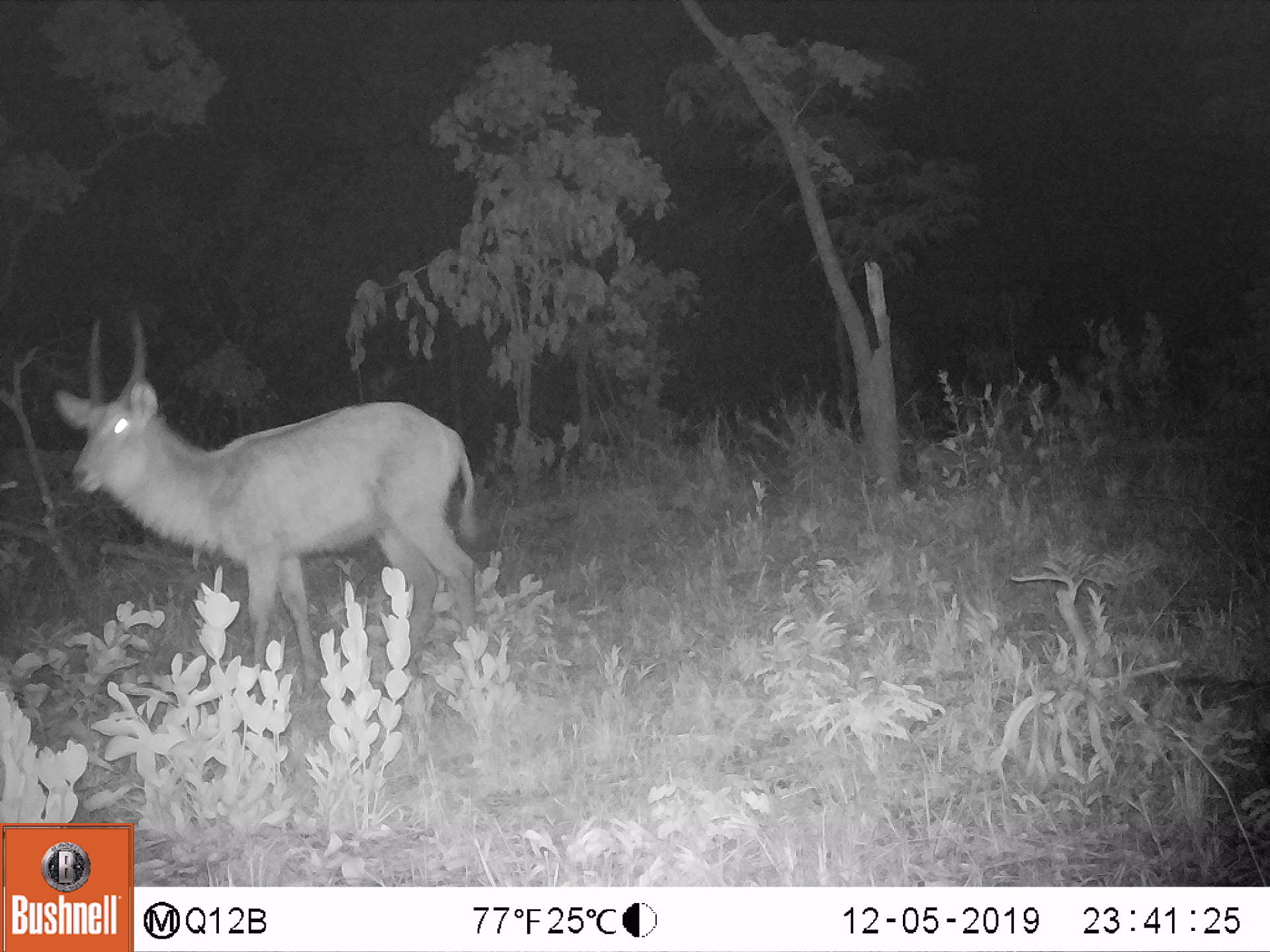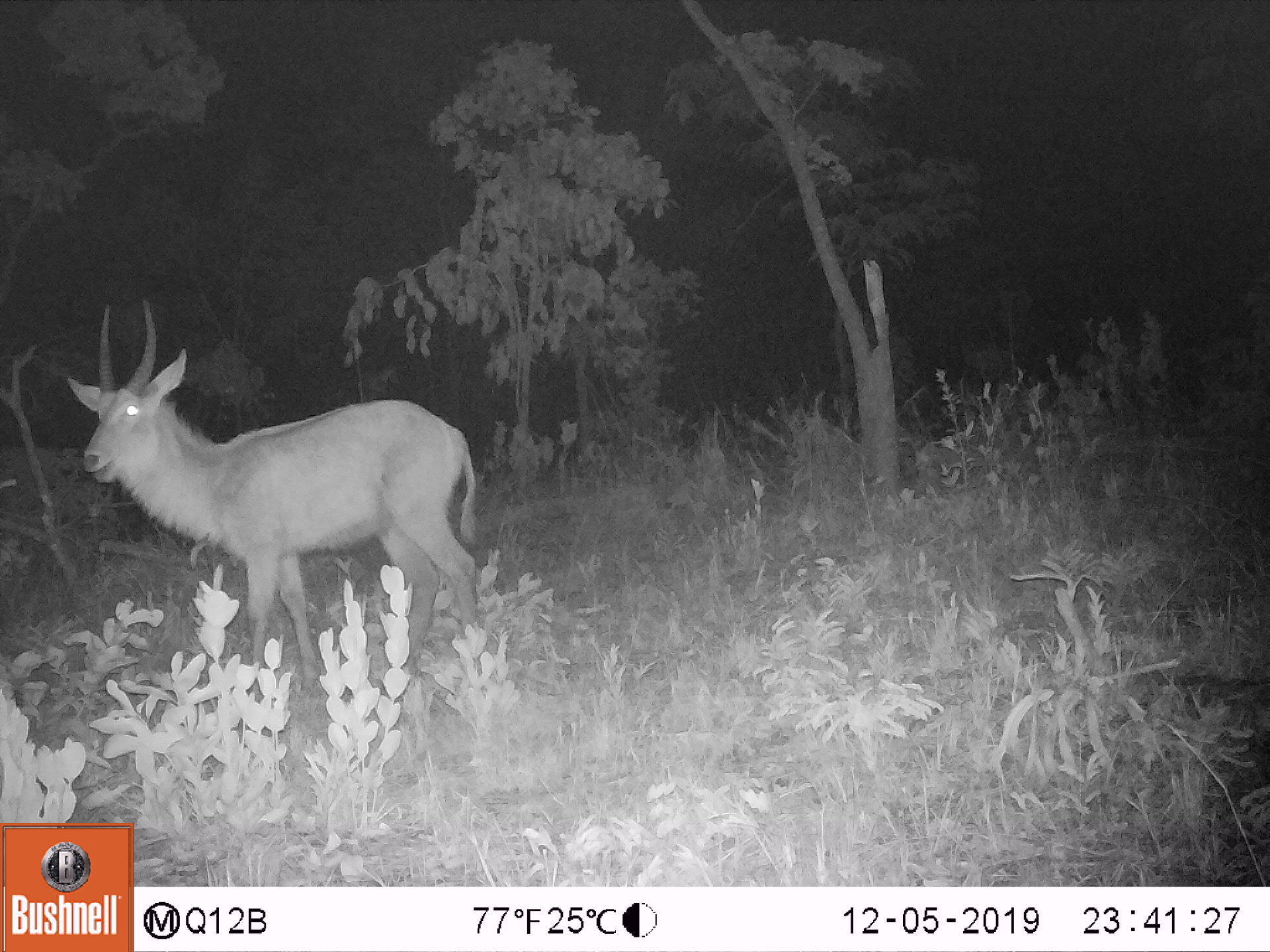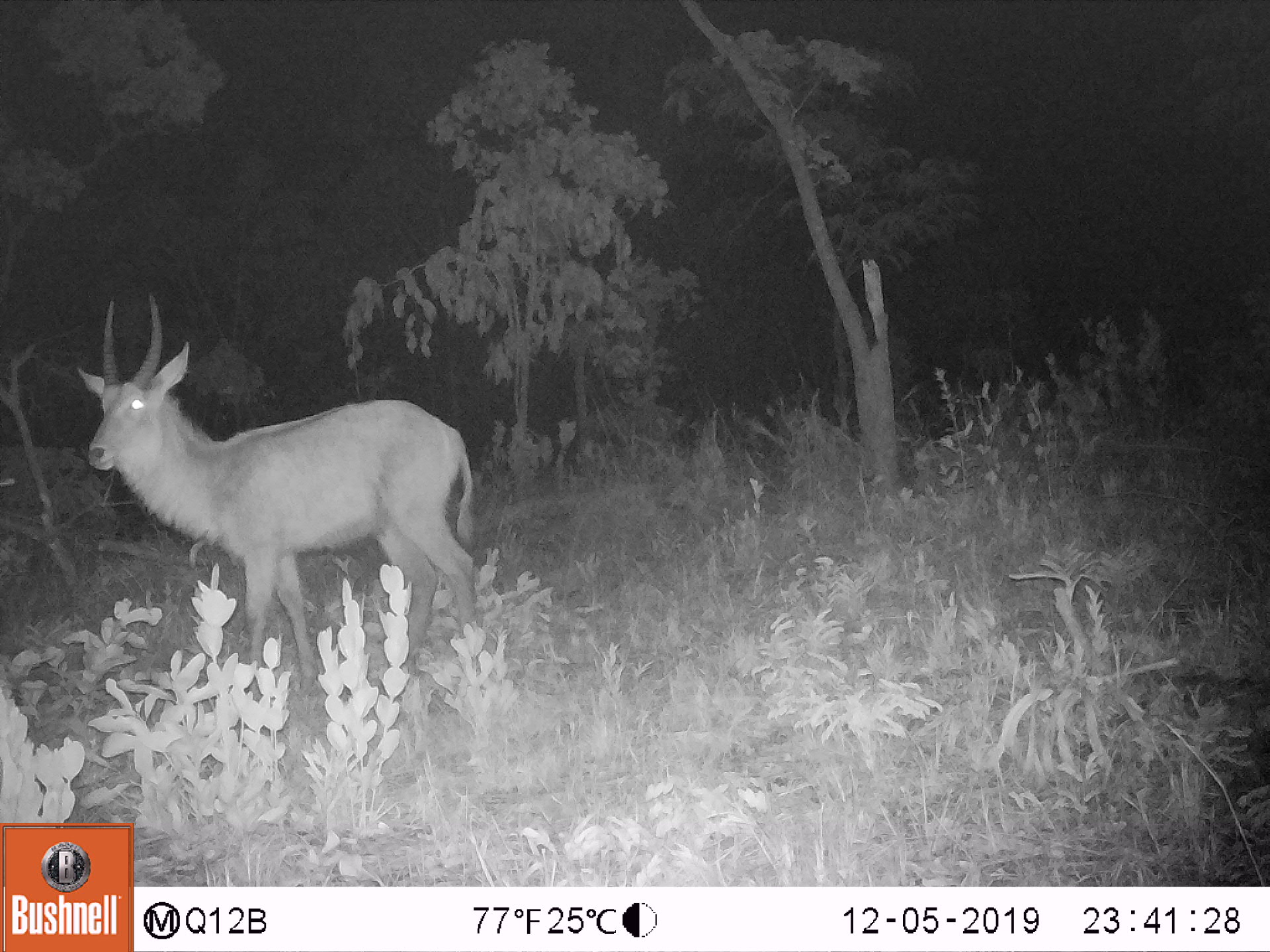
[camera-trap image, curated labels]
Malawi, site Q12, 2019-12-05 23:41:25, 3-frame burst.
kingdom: Animalia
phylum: Chordata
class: Mammalia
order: Artiodactyla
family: Bovidae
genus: Kobus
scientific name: Kobus ellipsiprymnus ellipsiprymnus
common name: common waterbuck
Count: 1.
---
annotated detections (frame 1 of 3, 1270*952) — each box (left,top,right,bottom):
common waterbuck: (56,333,477,656)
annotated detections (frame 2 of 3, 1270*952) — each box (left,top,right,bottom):
common waterbuck: (69,311,487,658)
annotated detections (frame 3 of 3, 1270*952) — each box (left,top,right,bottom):
common waterbuck: (79,296,469,655)